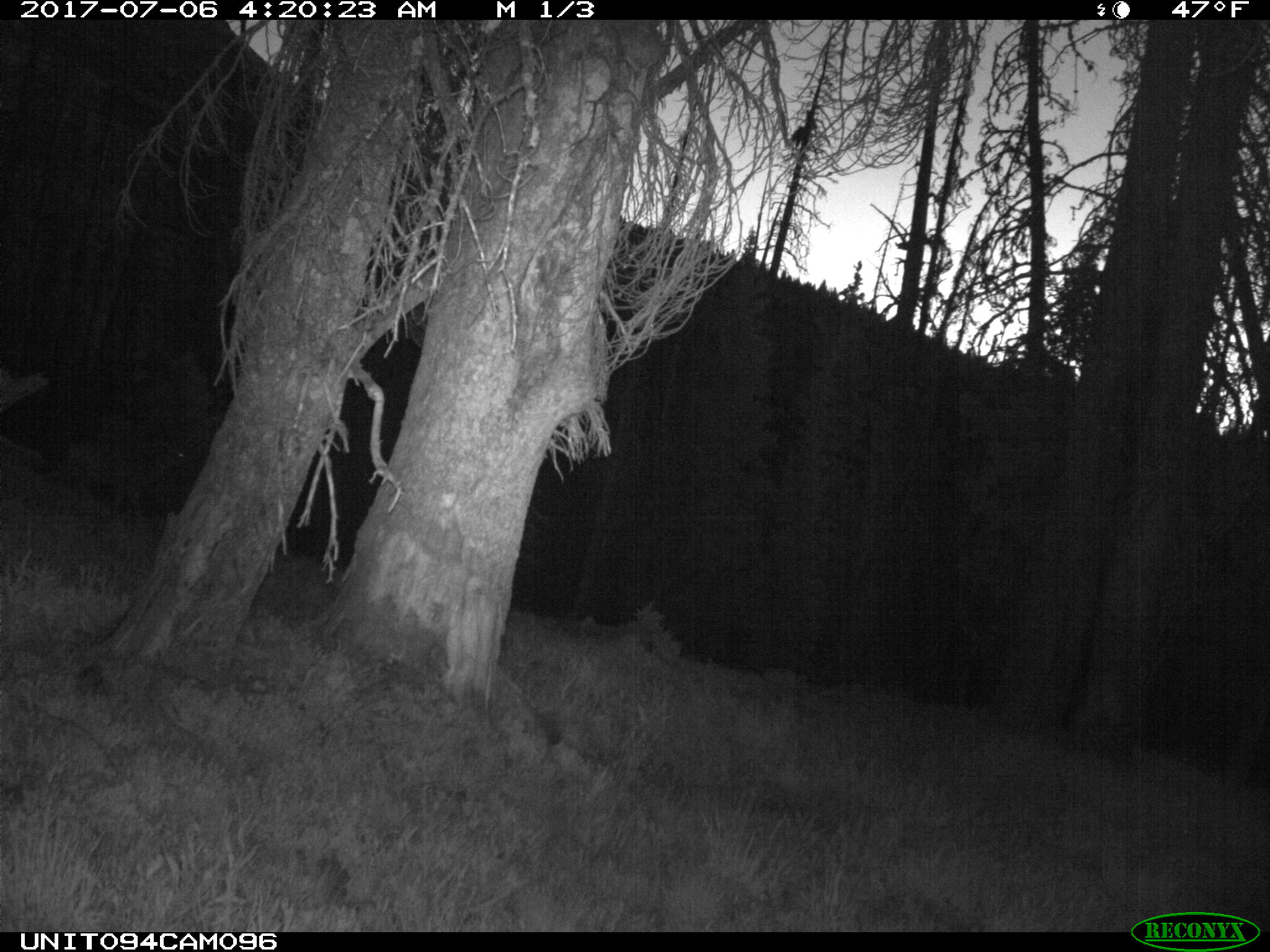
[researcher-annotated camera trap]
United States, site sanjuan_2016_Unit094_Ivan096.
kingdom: Animalia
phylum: Chordata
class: Mammalia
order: Artiodactyla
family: Cervidae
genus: Odocoileus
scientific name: Odocoileus hemionus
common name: mule deer